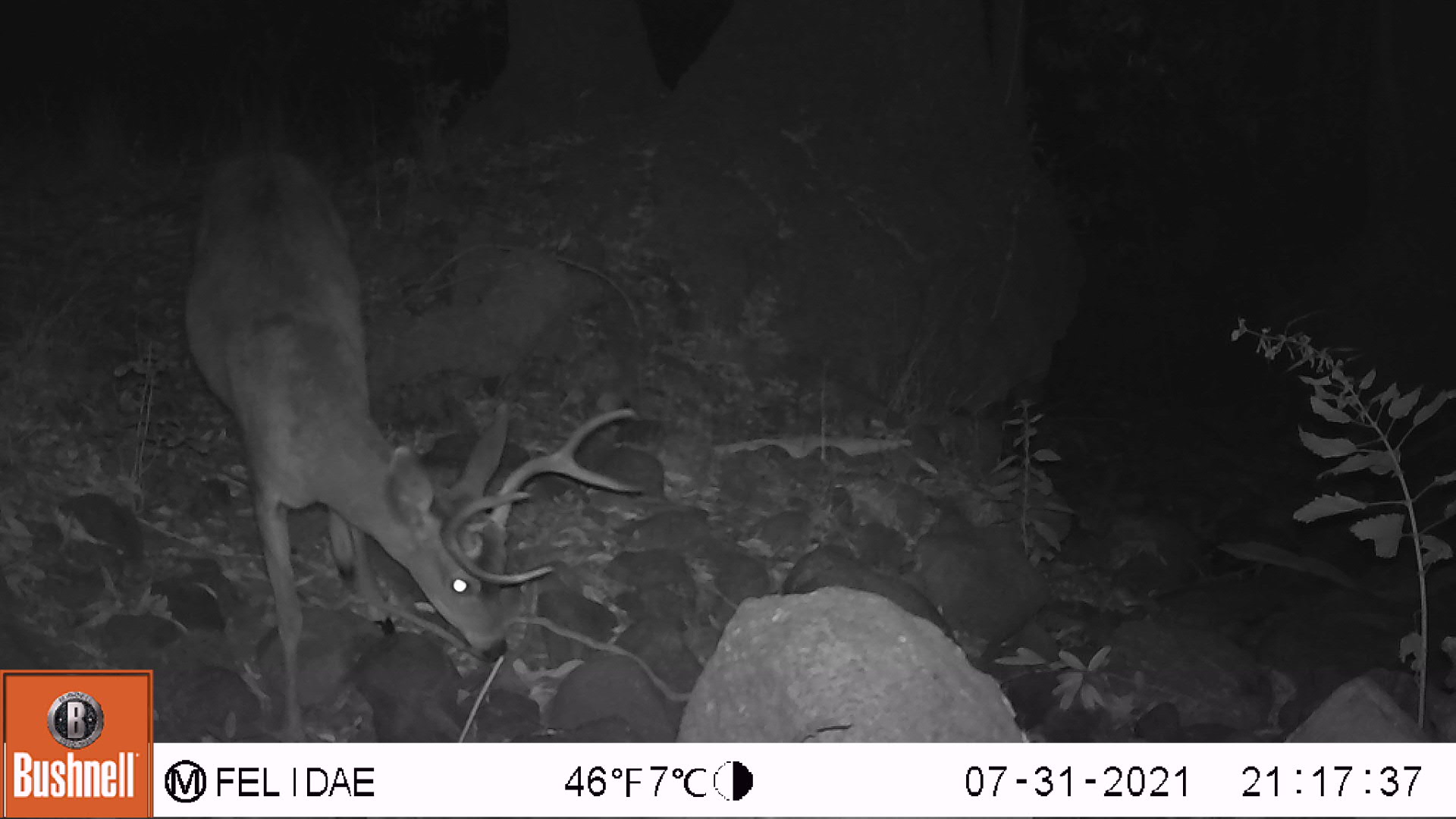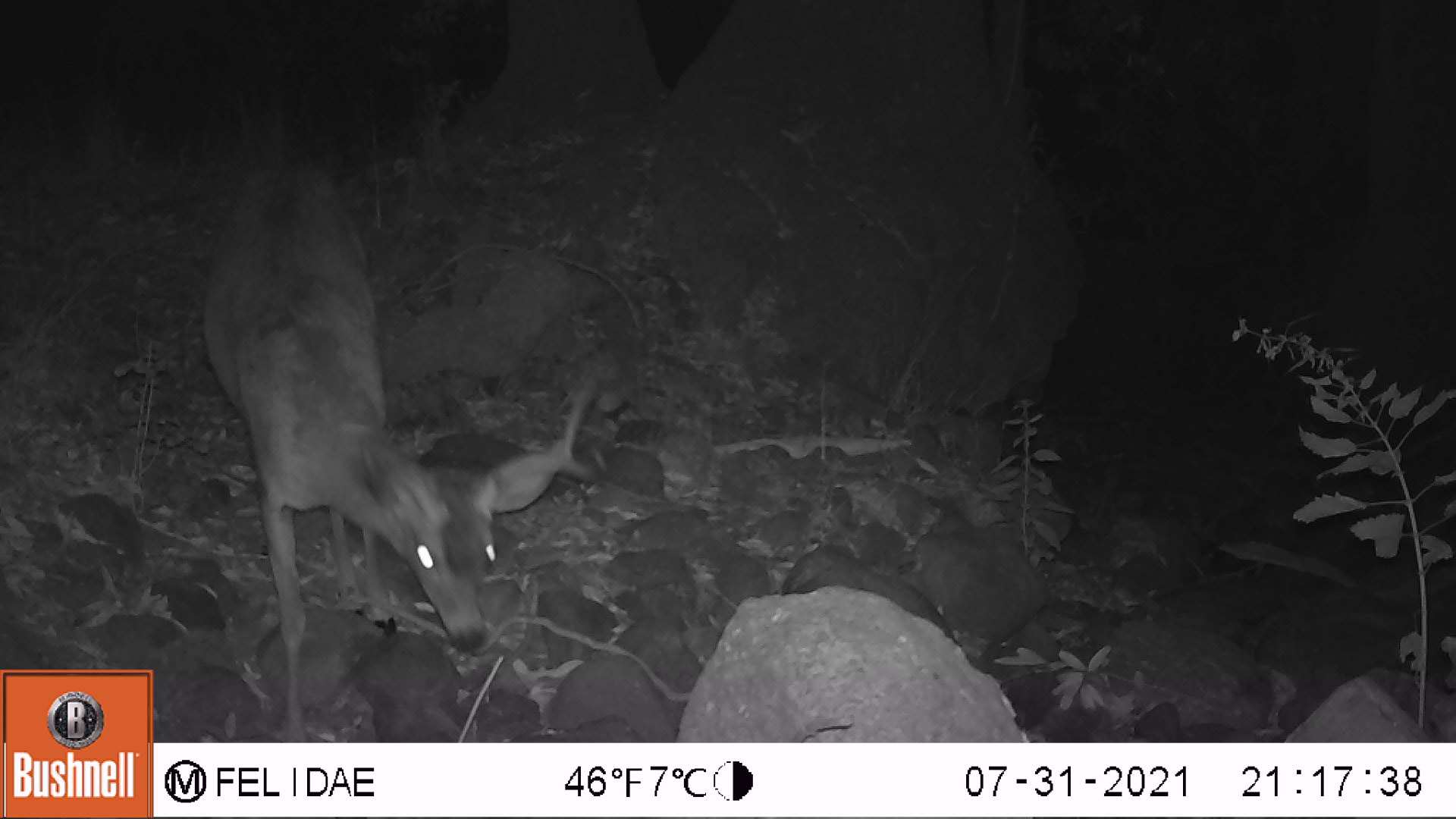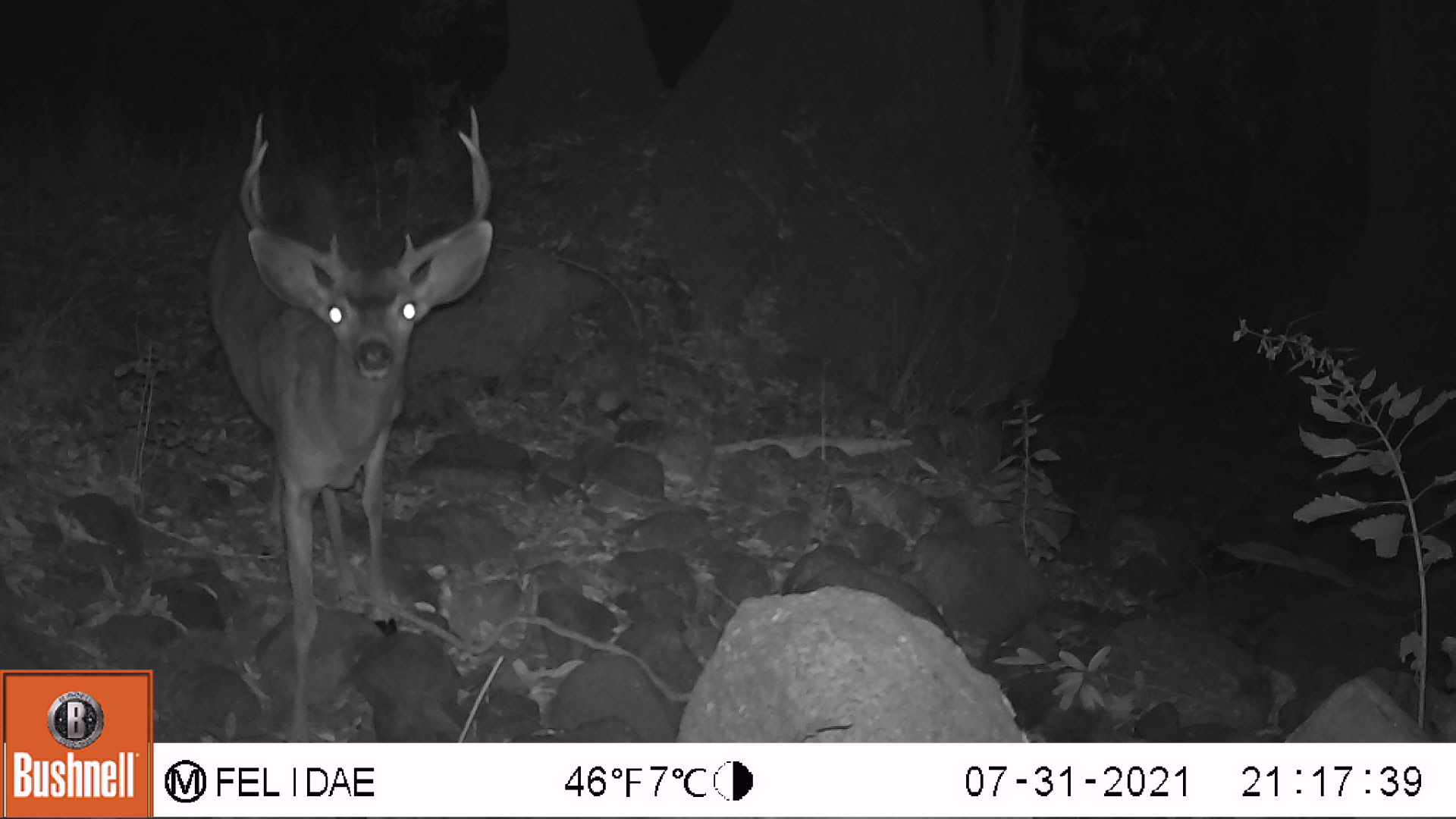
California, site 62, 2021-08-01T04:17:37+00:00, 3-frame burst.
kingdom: Animalia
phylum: Chordata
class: Mammalia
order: Artiodactyla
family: Cervidae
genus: Odocoileus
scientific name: Odocoileus hemionus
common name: mule deer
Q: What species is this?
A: Mule deer (Odocoileus hemionus).